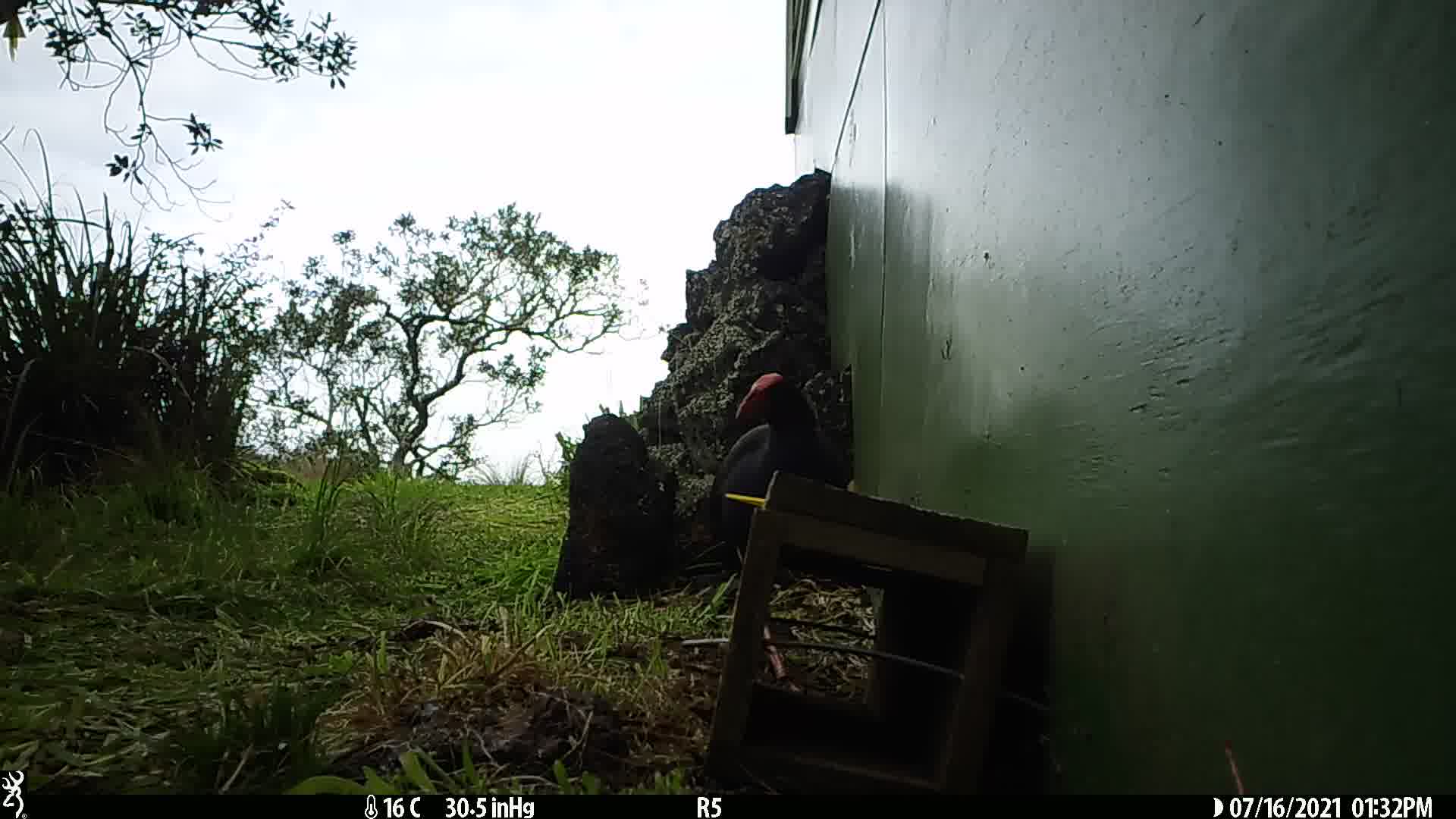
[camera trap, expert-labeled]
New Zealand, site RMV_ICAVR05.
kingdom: Animalia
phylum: Chordata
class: Aves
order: Gruiformes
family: Rallidae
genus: Porphyrio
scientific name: Porphyrio melanotus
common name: australasian swamphen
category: pukeko